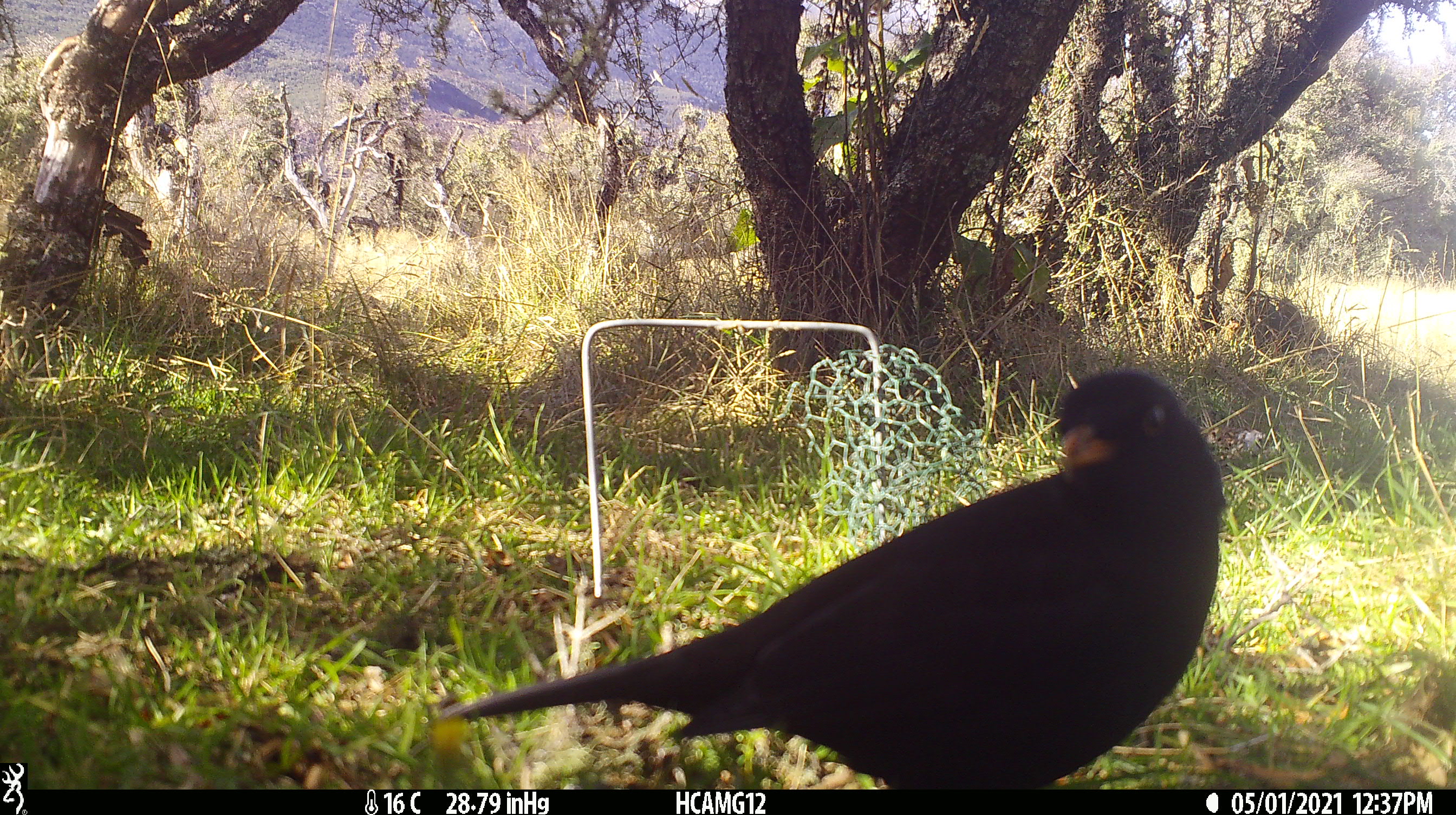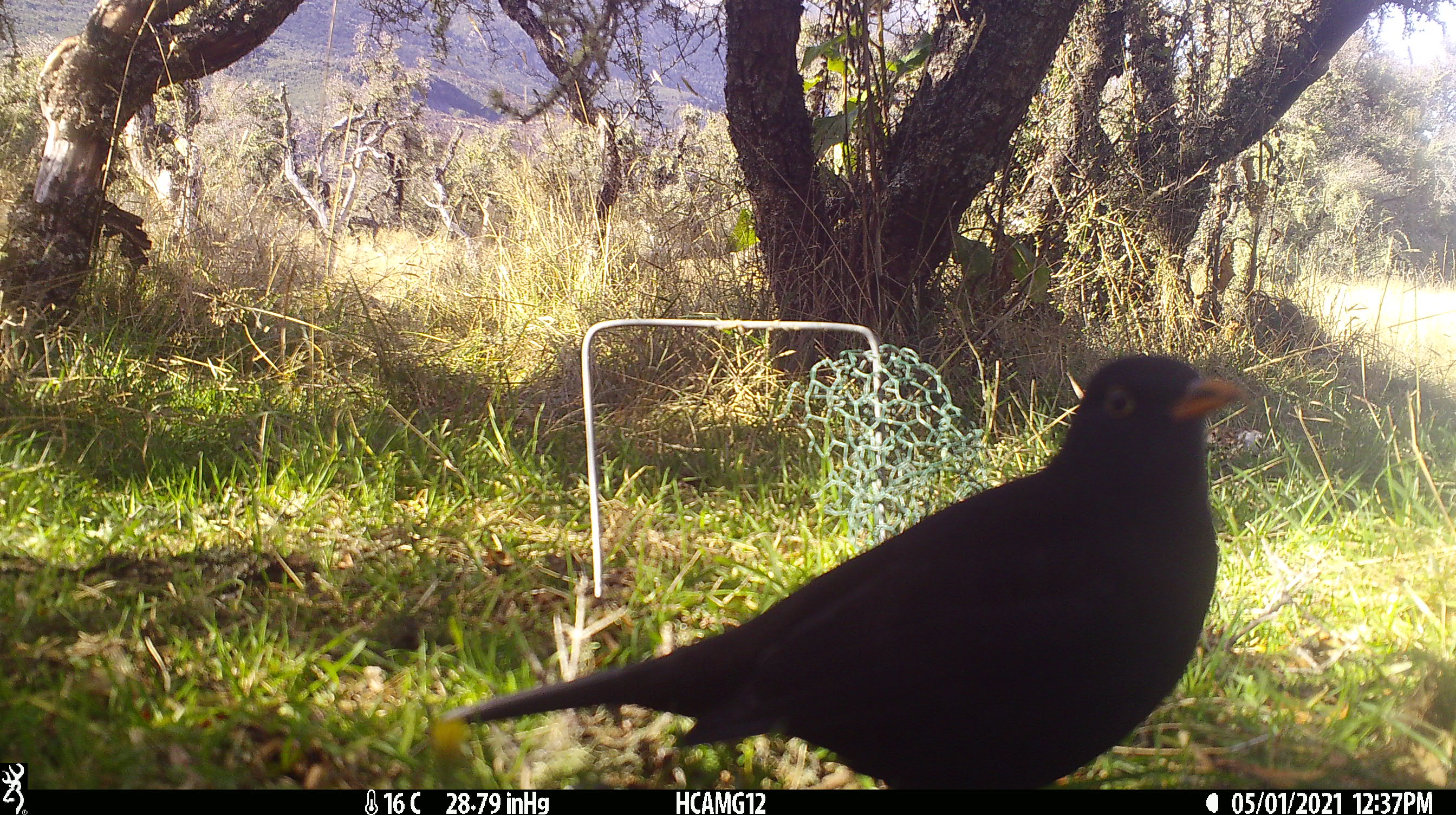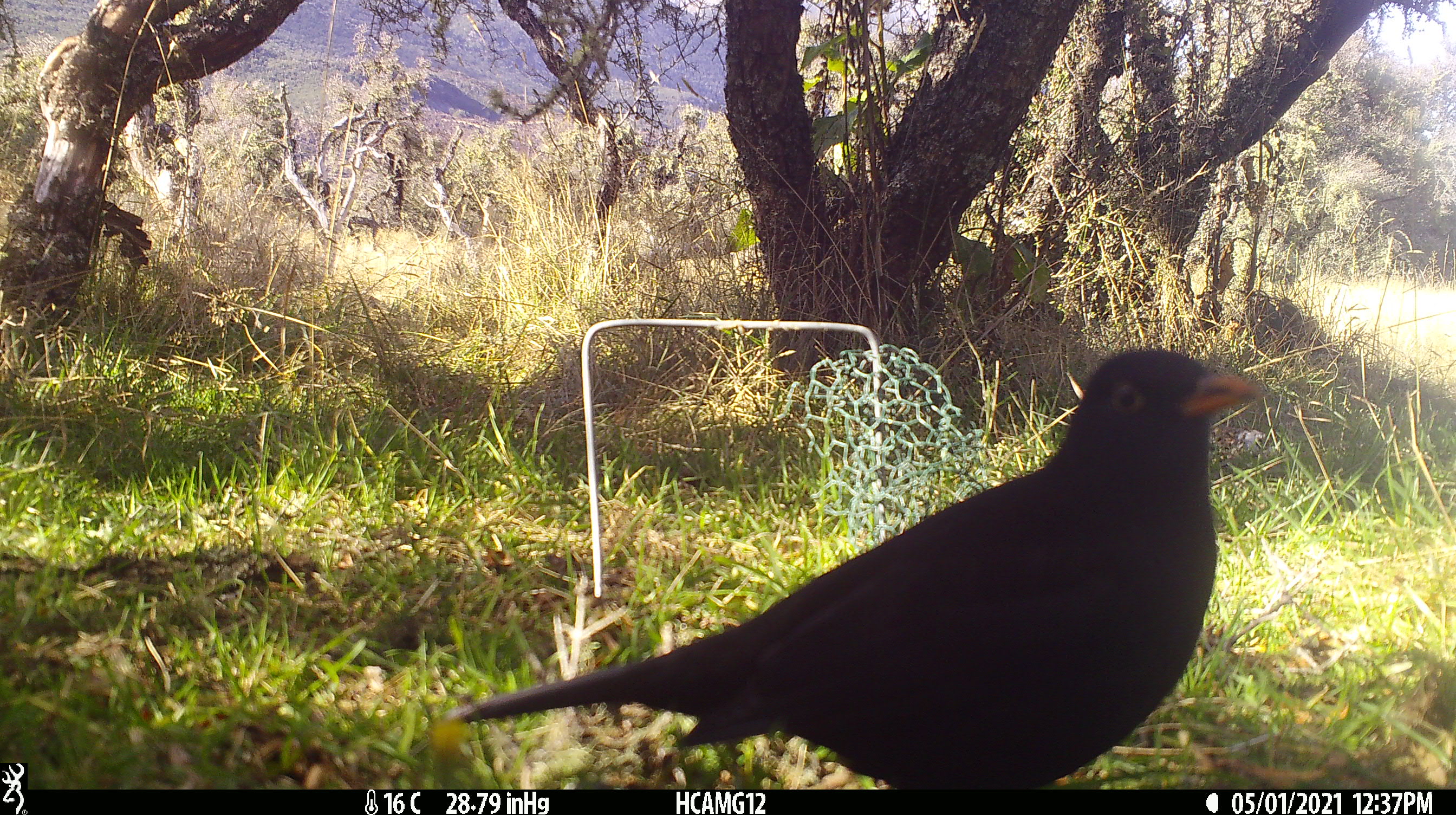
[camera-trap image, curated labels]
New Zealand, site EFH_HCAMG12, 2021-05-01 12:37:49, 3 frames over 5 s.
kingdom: Animalia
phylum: Chordata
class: Aves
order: Passeriformes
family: Turdidae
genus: Turdus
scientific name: Turdus merula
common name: eurasian blackbird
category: blackbird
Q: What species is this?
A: Blackbird (eurasian blackbird) (Turdus merula).